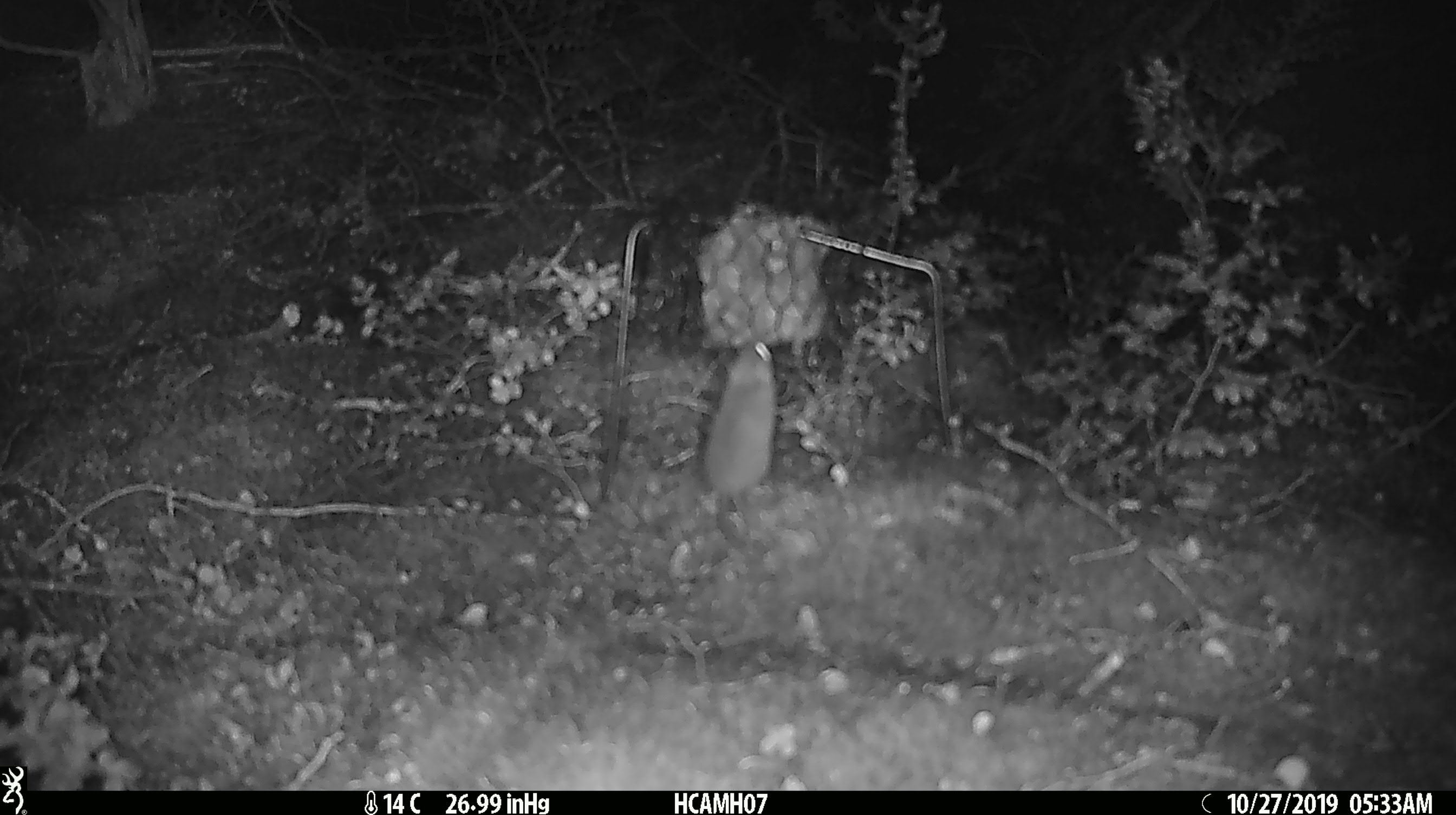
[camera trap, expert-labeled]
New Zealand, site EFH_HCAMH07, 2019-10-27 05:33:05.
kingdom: Animalia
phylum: Chordata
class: Mammalia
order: Rodentia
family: Muridae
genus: Mus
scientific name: Mus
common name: mouse